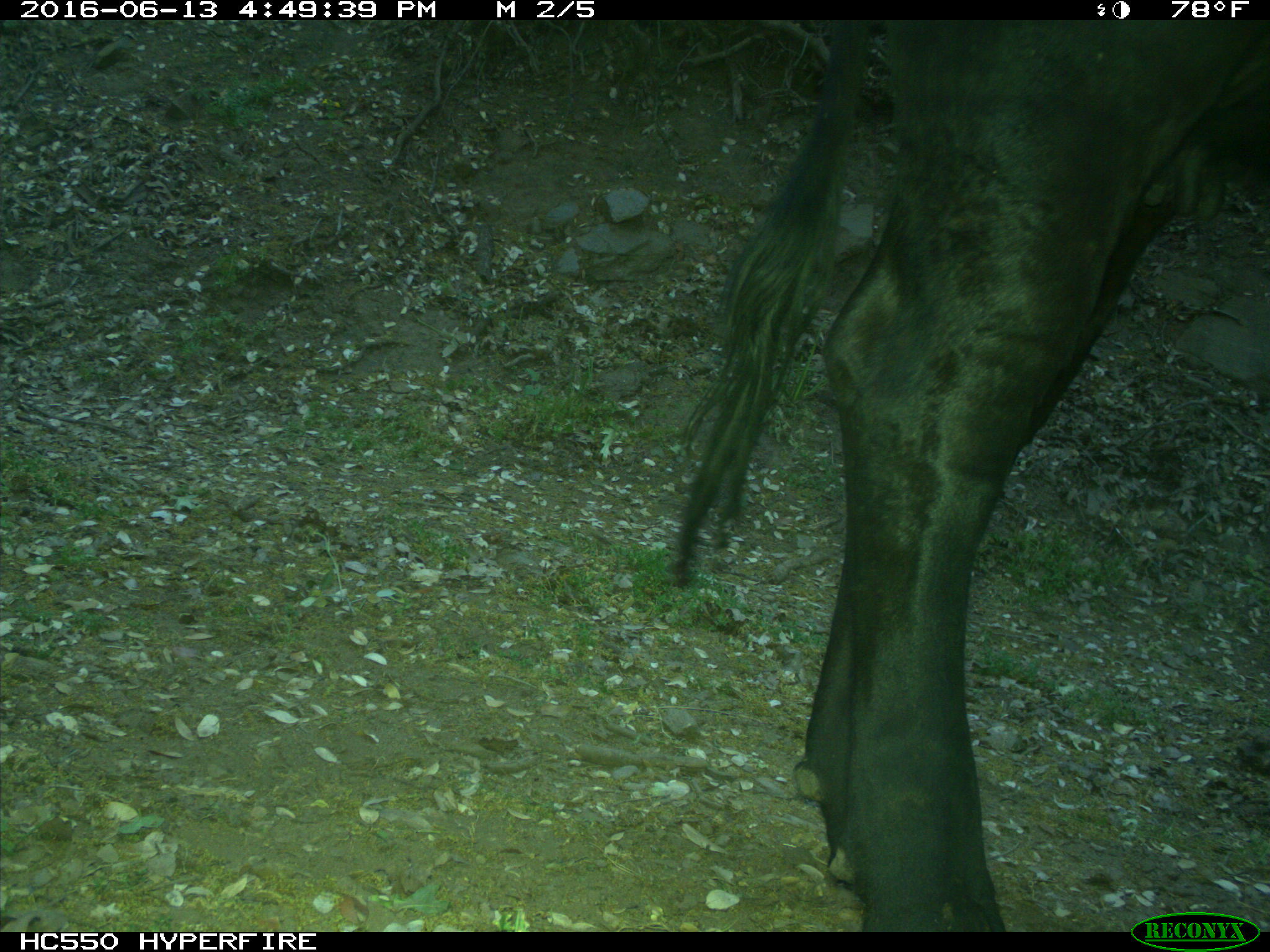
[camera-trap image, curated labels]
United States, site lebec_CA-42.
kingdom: Animalia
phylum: Chordata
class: Mammalia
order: Artiodactyla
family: Bovidae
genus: Bos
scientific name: Bos taurus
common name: domestic cow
Bos taurus (domestic cow).